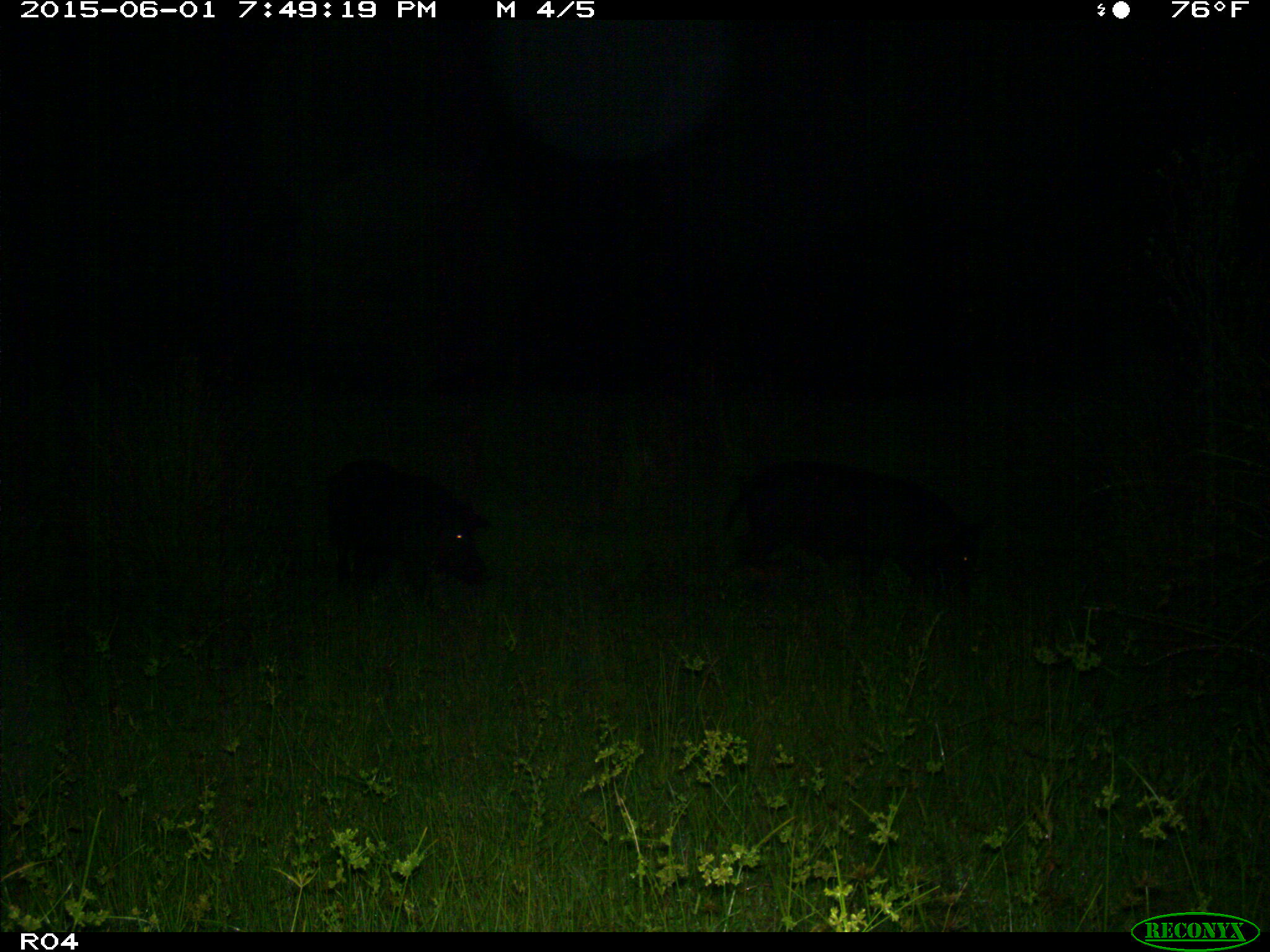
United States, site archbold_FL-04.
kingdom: Animalia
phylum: Chordata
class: Mammalia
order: Artiodactyla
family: Suidae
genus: Sus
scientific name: Sus scrofa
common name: wild boar